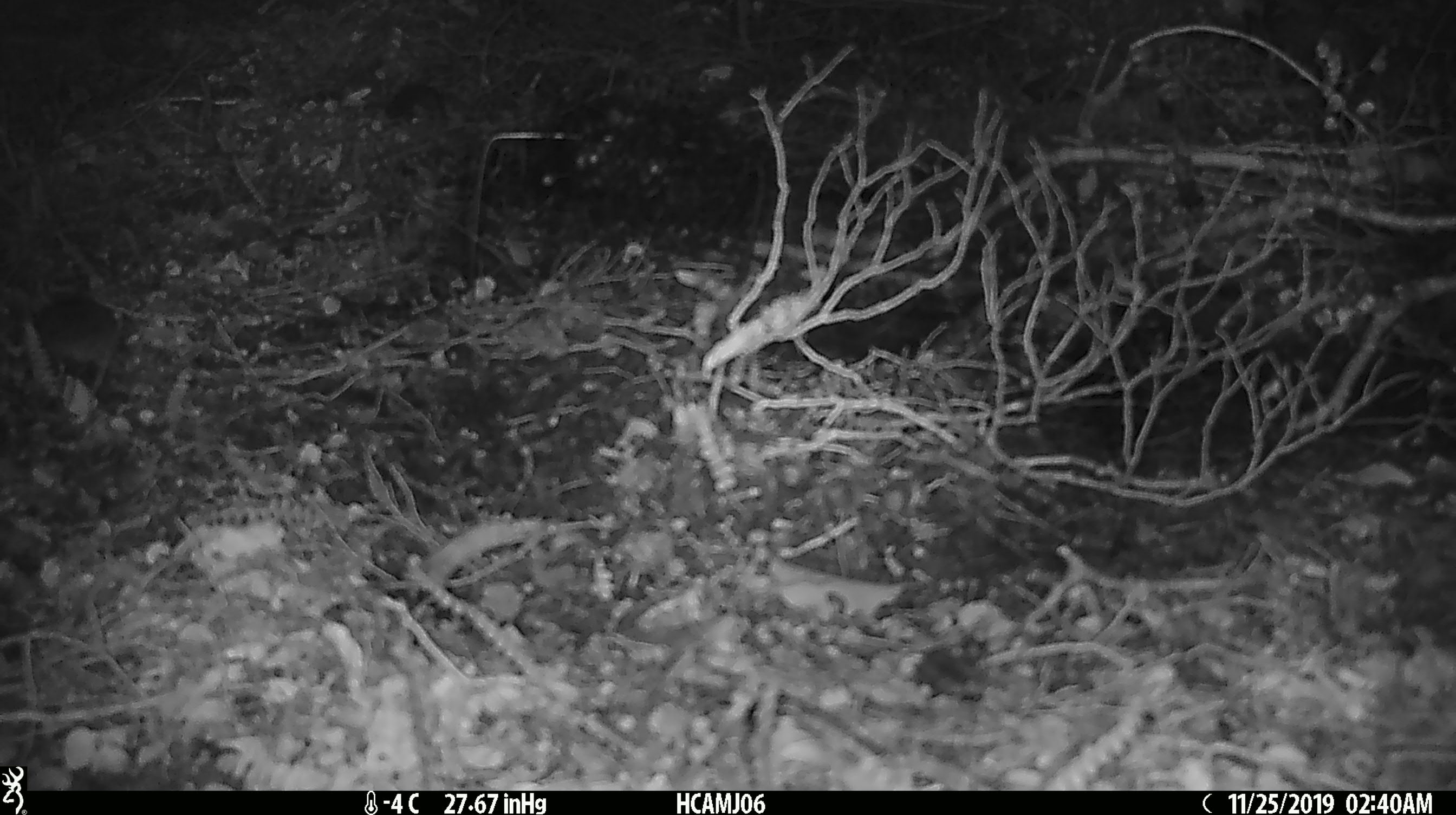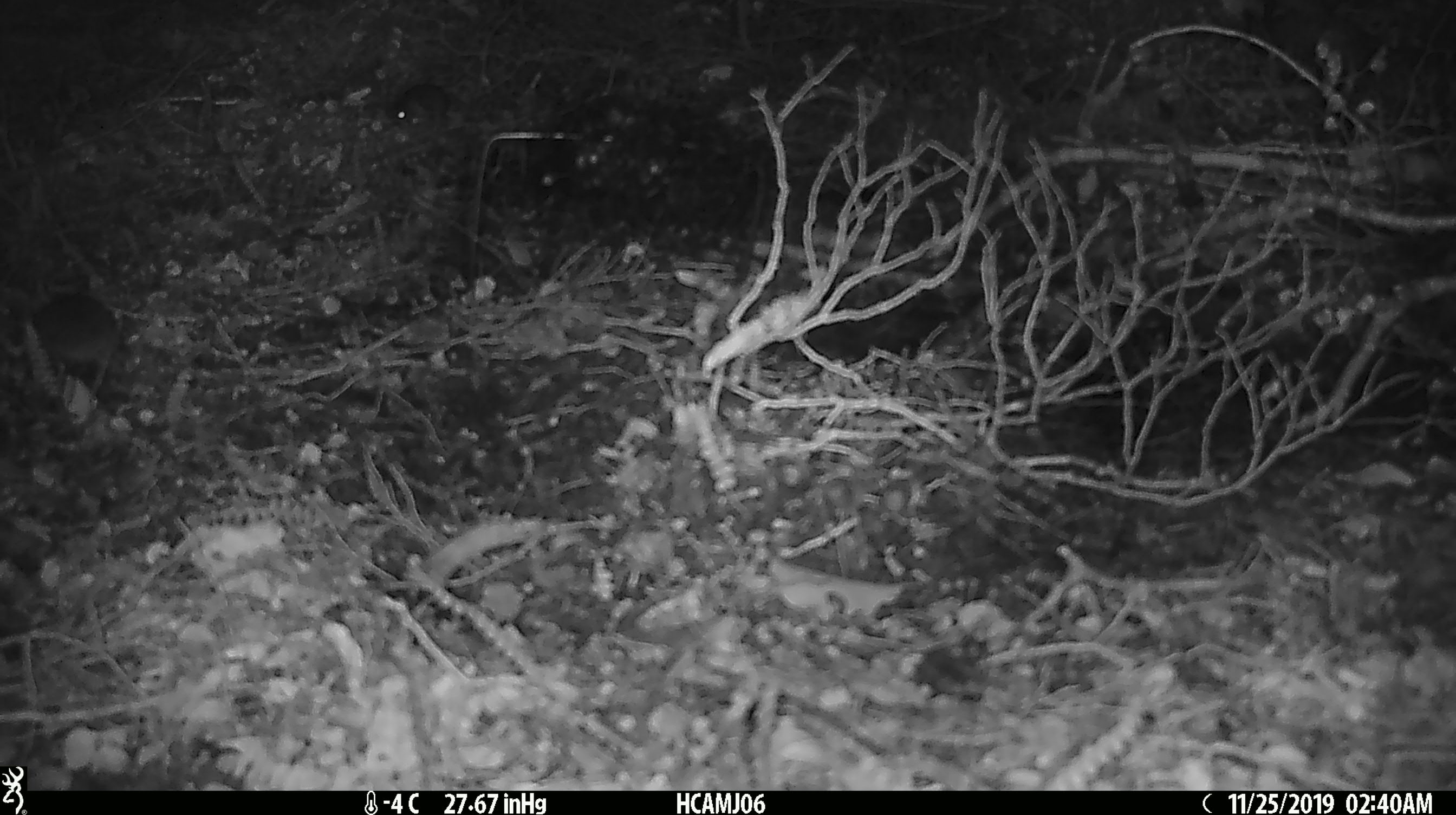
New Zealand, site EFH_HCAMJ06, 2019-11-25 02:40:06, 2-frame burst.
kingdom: Animalia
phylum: Chordata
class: Mammalia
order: Rodentia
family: Muridae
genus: Mus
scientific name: Mus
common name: mouse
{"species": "mouse (Mus)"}